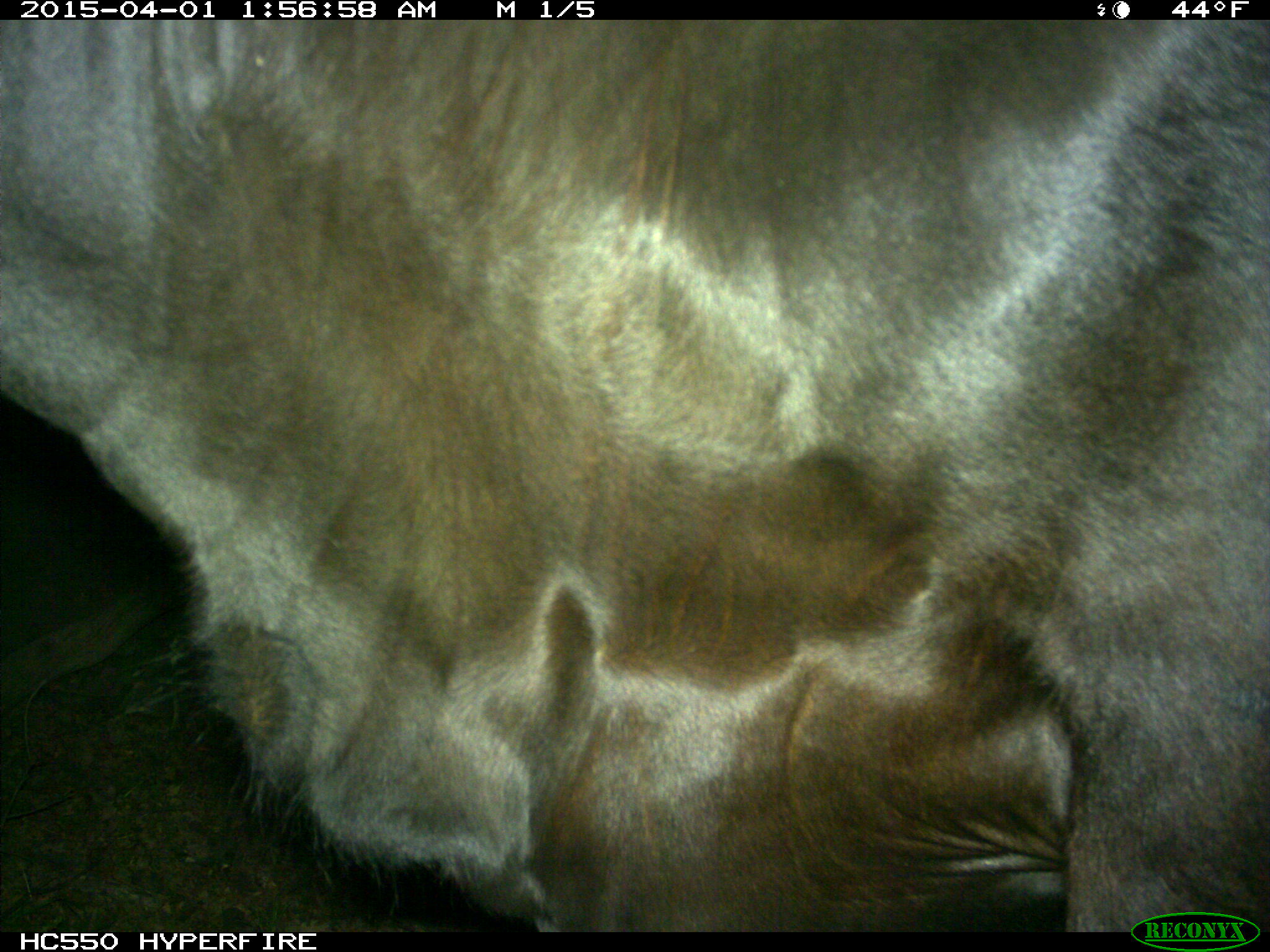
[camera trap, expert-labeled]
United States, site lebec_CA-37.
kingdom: Animalia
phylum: Chordata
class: Mammalia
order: Artiodactyla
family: Bovidae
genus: Bos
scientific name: Bos taurus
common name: domestic cow